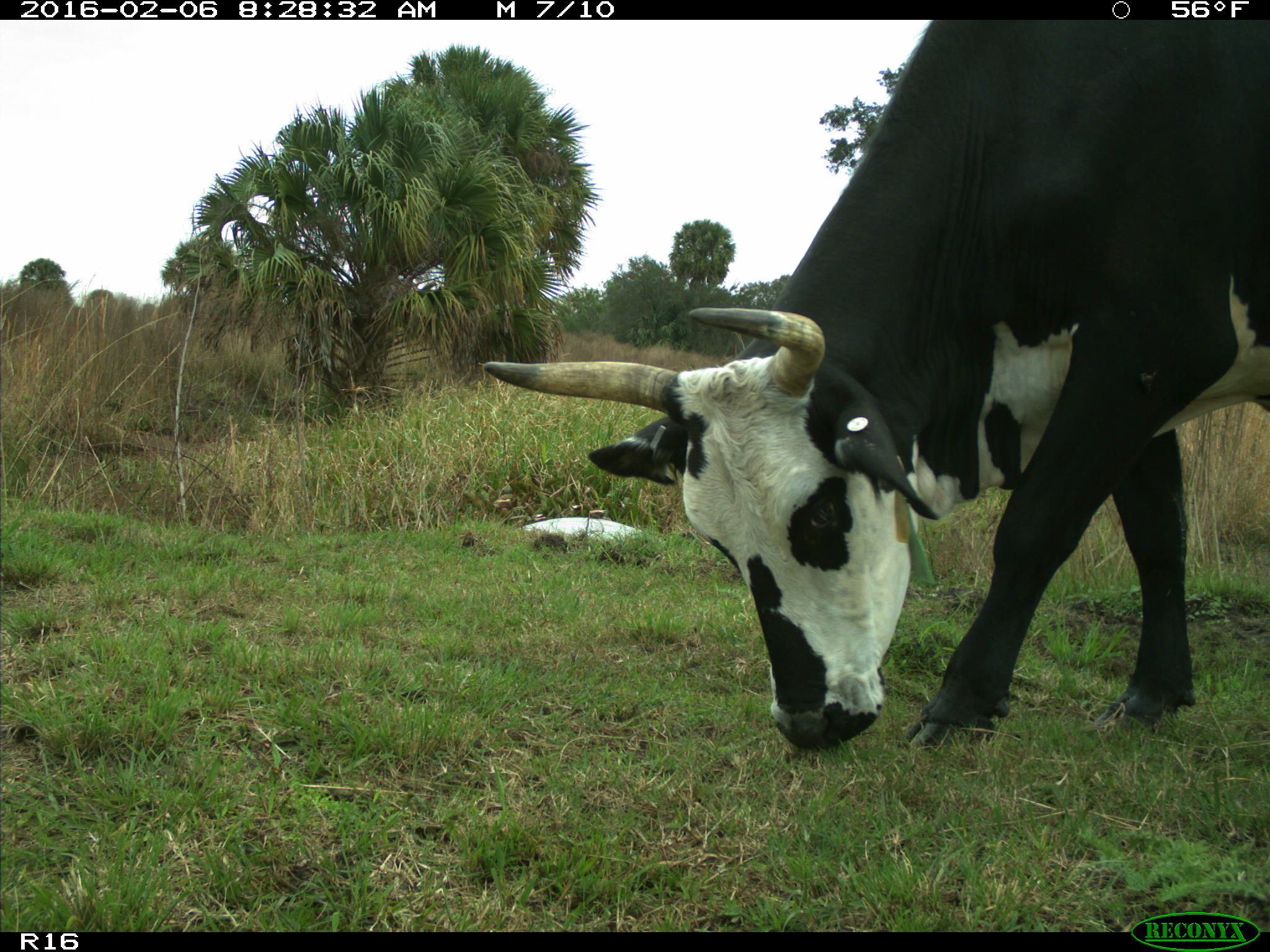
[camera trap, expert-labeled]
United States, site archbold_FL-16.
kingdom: Animalia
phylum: Chordata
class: Mammalia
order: Artiodactyla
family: Bovidae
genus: Bos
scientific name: Bos taurus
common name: domestic cow